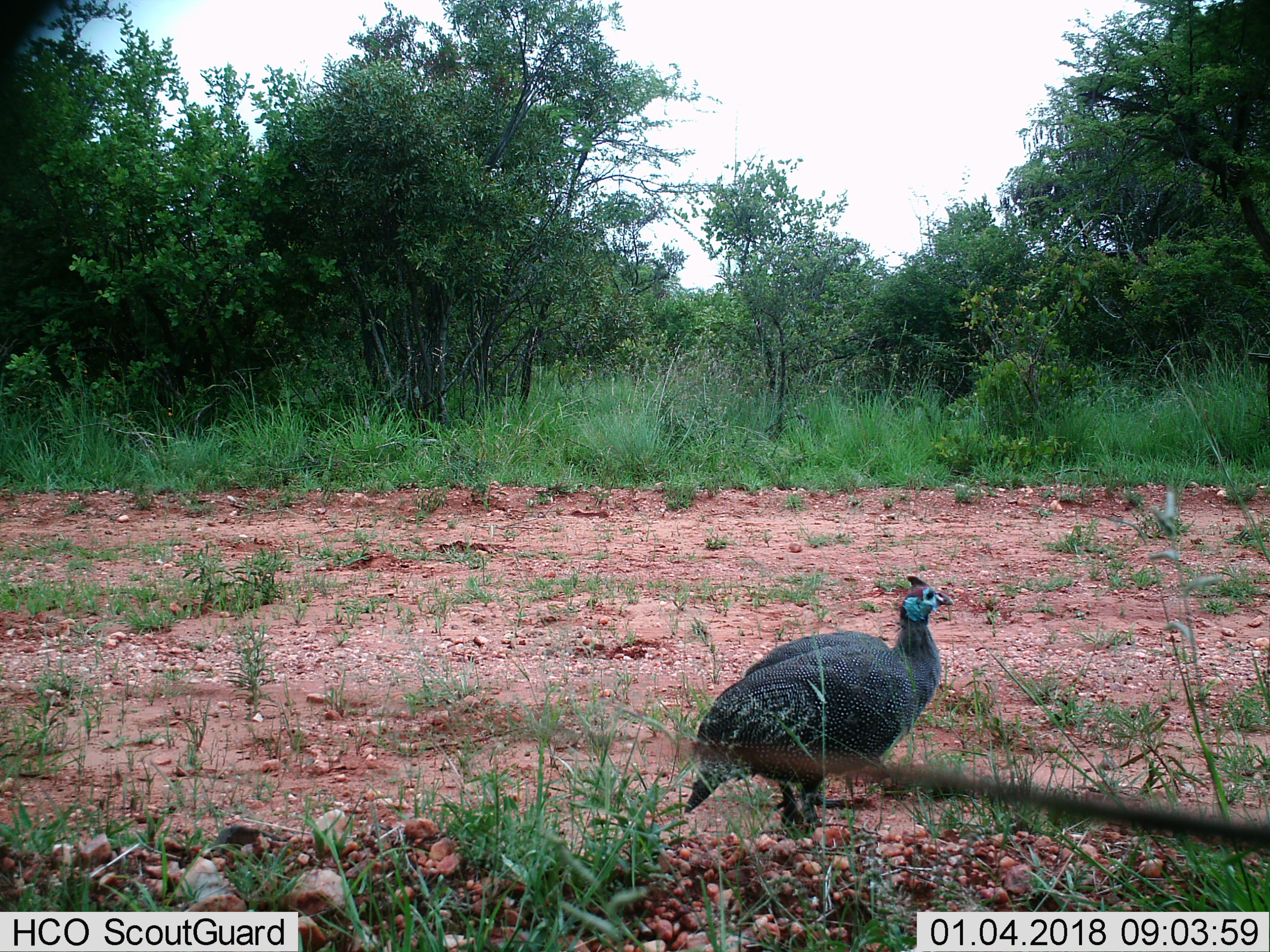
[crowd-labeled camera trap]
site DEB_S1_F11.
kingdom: Animalia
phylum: Chordata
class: Aves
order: Galliformes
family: Numididae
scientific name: Numididae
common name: guineafowl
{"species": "guineafowl (Numididae)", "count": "1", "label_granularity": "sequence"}